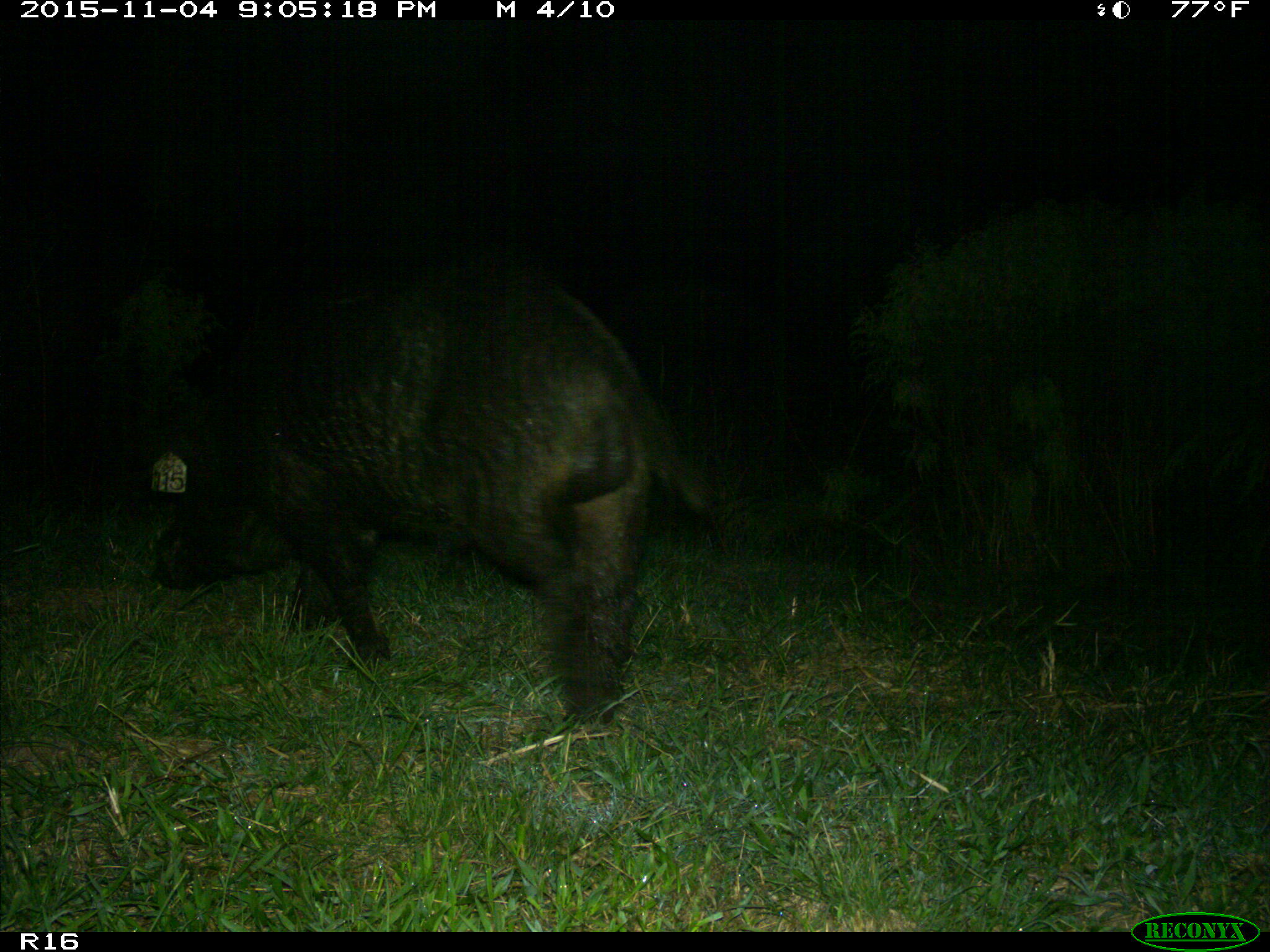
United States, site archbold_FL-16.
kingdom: Animalia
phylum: Chordata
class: Mammalia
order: Artiodactyla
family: Suidae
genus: Sus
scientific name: Sus scrofa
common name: wild boar